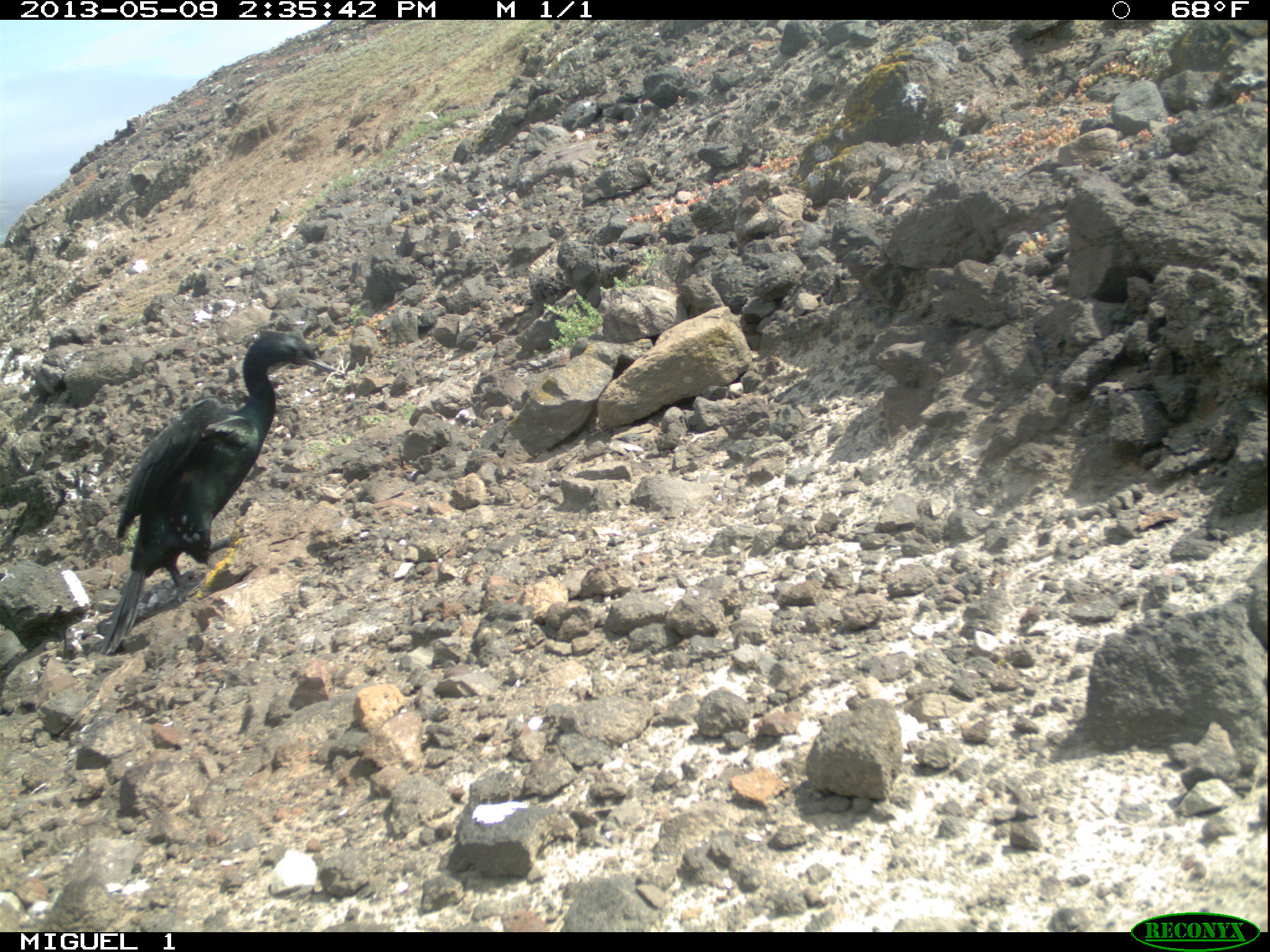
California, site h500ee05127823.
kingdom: Animalia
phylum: Chordata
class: Aves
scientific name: Aves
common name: bird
Bird (Aves).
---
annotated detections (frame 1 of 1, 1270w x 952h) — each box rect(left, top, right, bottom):
bird: rect(99, 330, 345, 656)